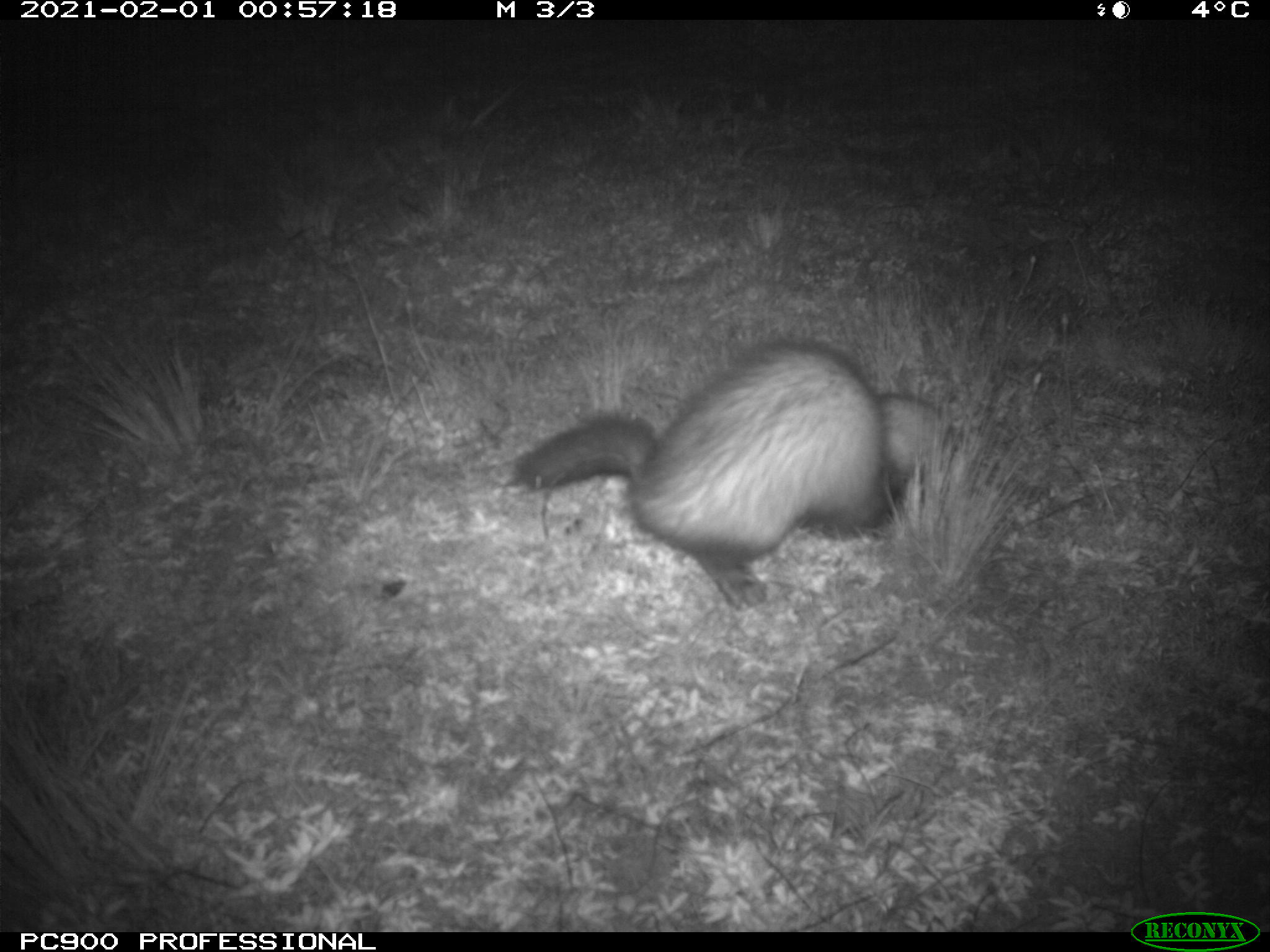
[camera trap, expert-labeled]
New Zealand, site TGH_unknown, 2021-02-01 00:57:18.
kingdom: Animalia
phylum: Chordata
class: Mammalia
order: Carnivora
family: Mustelidae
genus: Mustela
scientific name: Mustela furo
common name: ferret